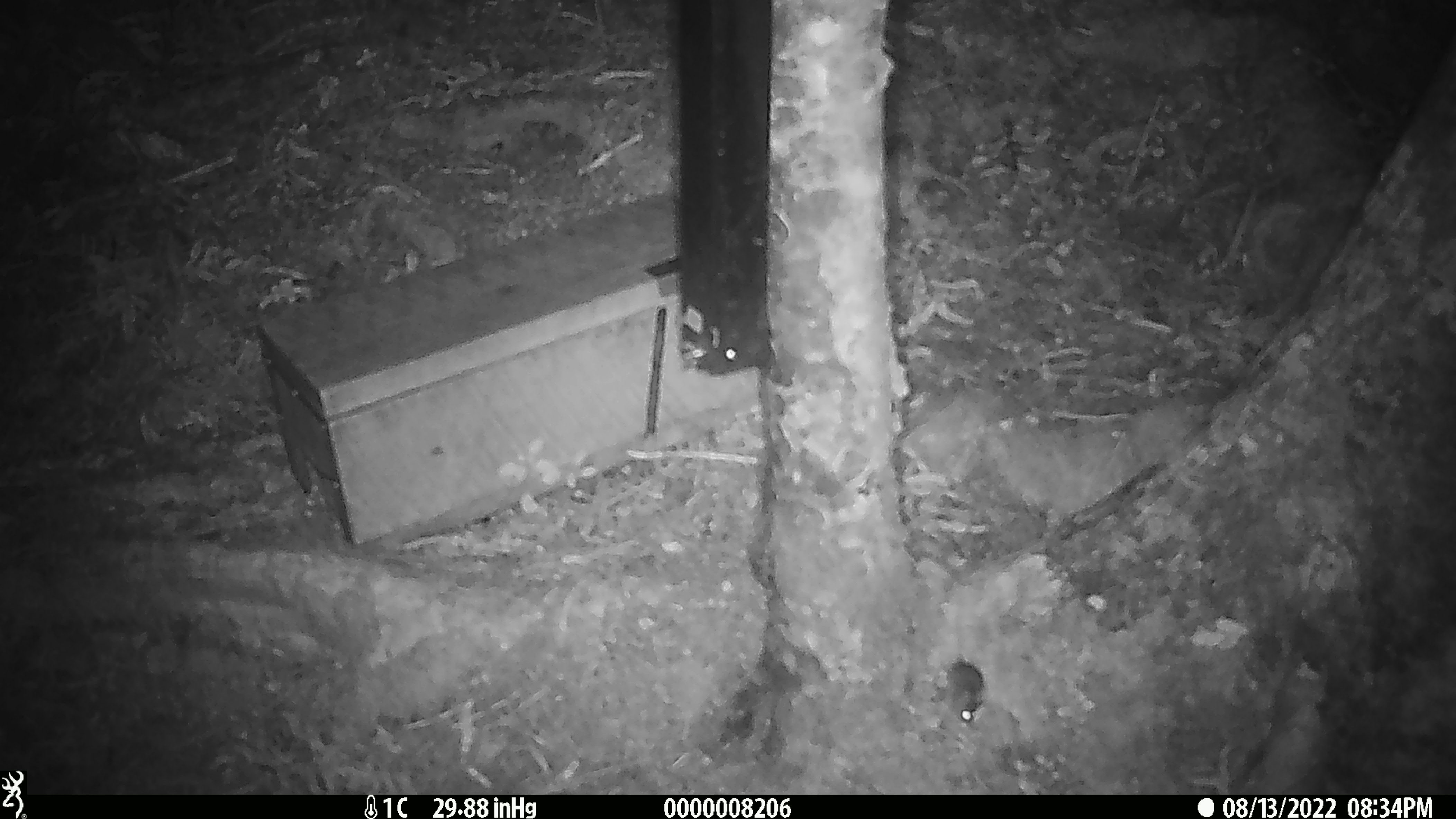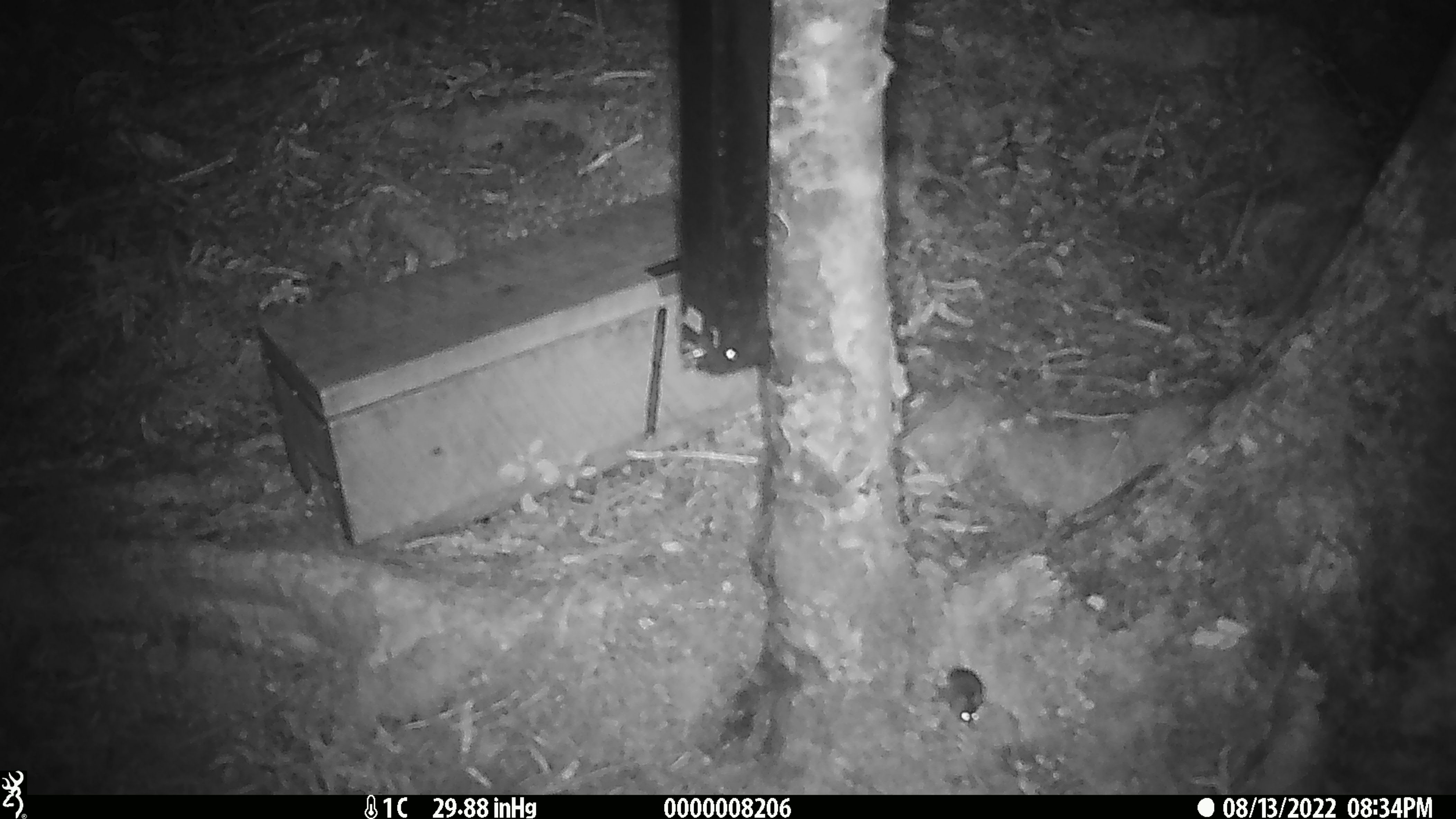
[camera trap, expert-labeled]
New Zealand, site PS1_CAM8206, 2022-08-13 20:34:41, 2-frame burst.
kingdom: Animalia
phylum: Chordata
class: Mammalia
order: Rodentia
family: Muridae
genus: Mus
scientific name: Mus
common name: mouse